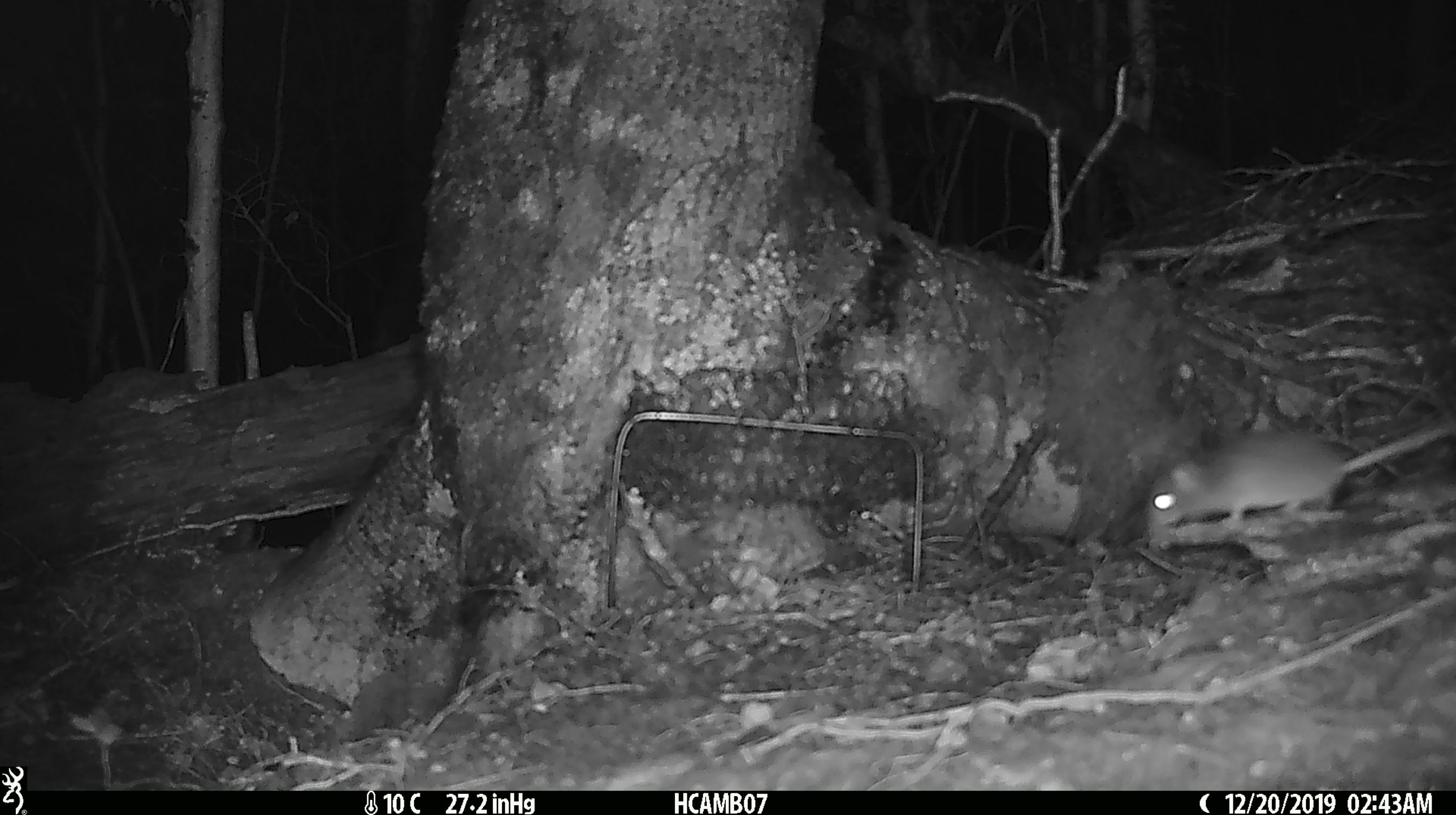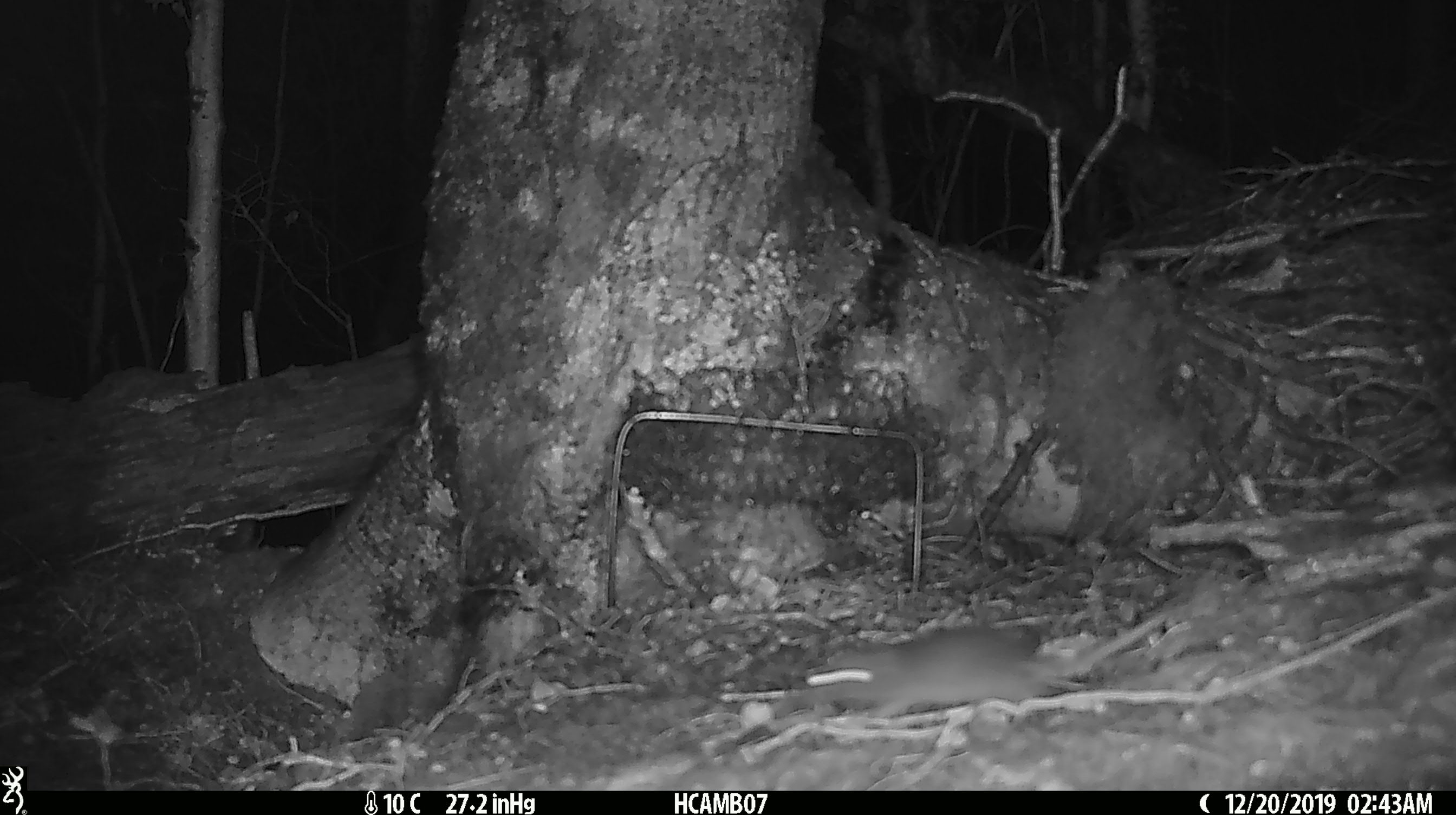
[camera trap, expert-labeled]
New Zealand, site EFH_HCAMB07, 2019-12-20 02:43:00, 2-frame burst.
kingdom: Animalia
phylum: Chordata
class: Mammalia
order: Rodentia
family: Muridae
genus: Mus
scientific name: Mus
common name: mouse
Mouse (Mus).